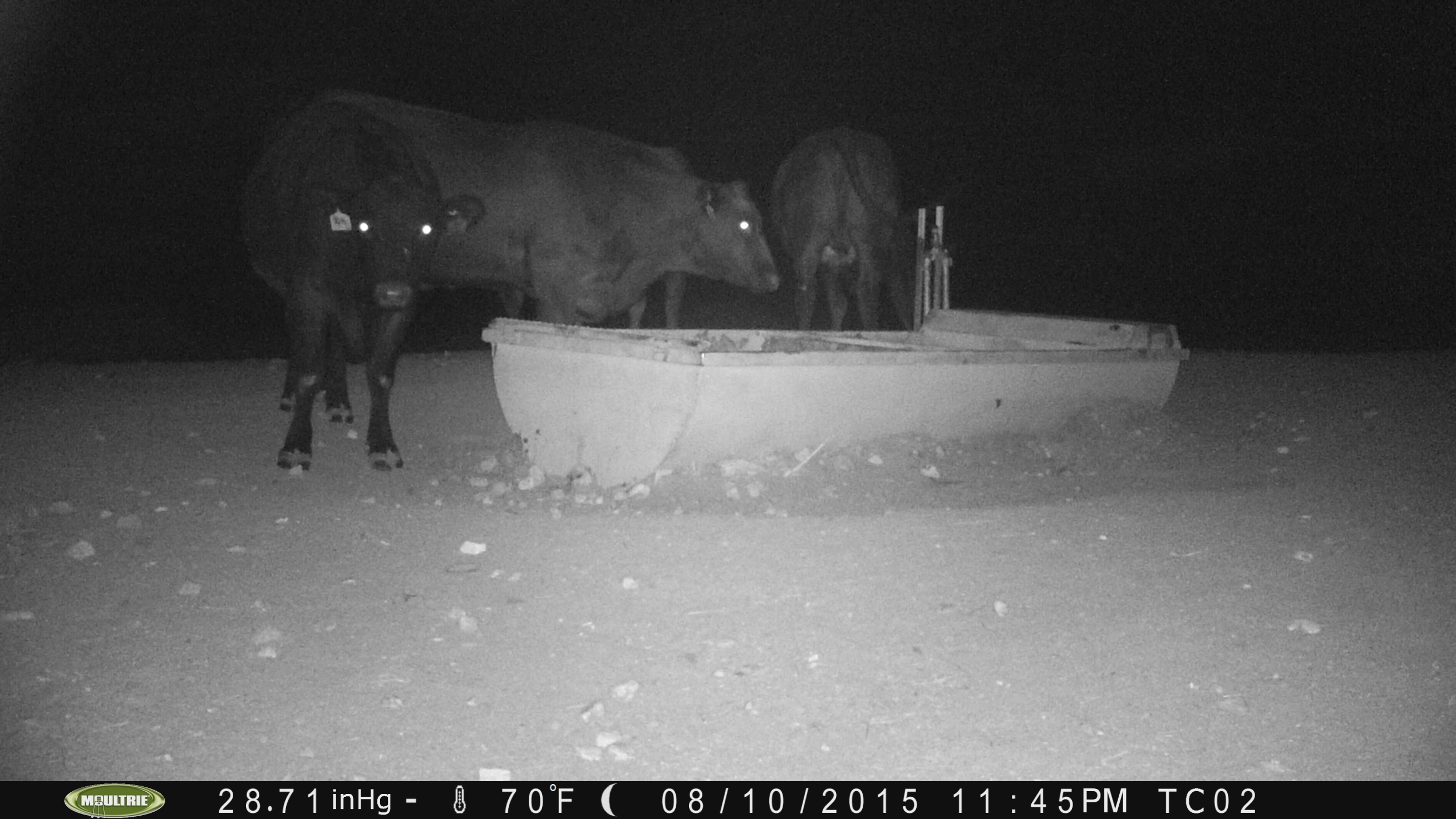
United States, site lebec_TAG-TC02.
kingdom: Animalia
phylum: Chordata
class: Mammalia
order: Artiodactyla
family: Bovidae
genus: Bos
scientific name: Bos taurus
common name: domestic cow